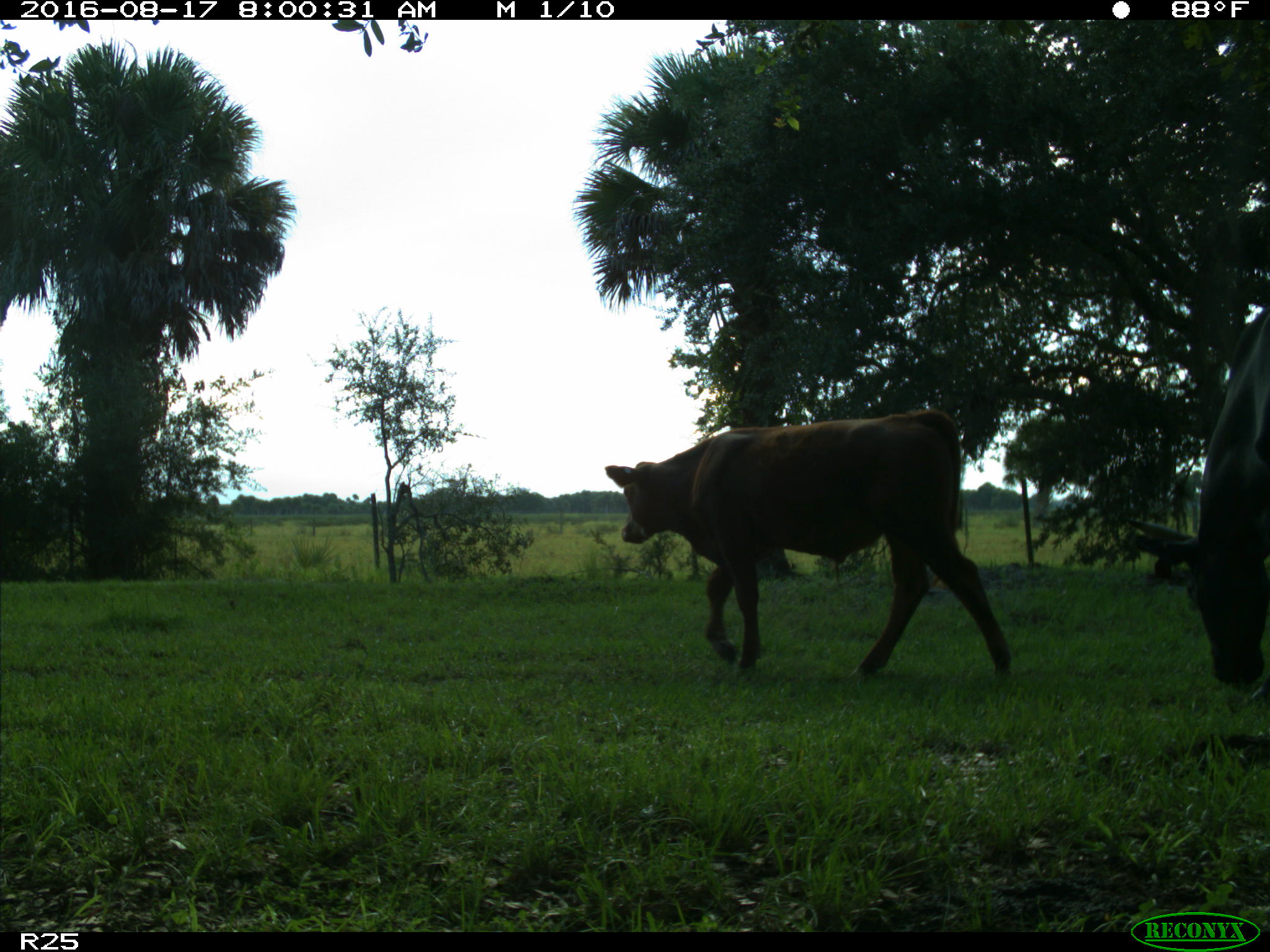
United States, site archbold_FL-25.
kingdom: Animalia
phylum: Chordata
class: Mammalia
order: Artiodactyla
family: Bovidae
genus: Bos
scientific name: Bos taurus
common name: domestic cow